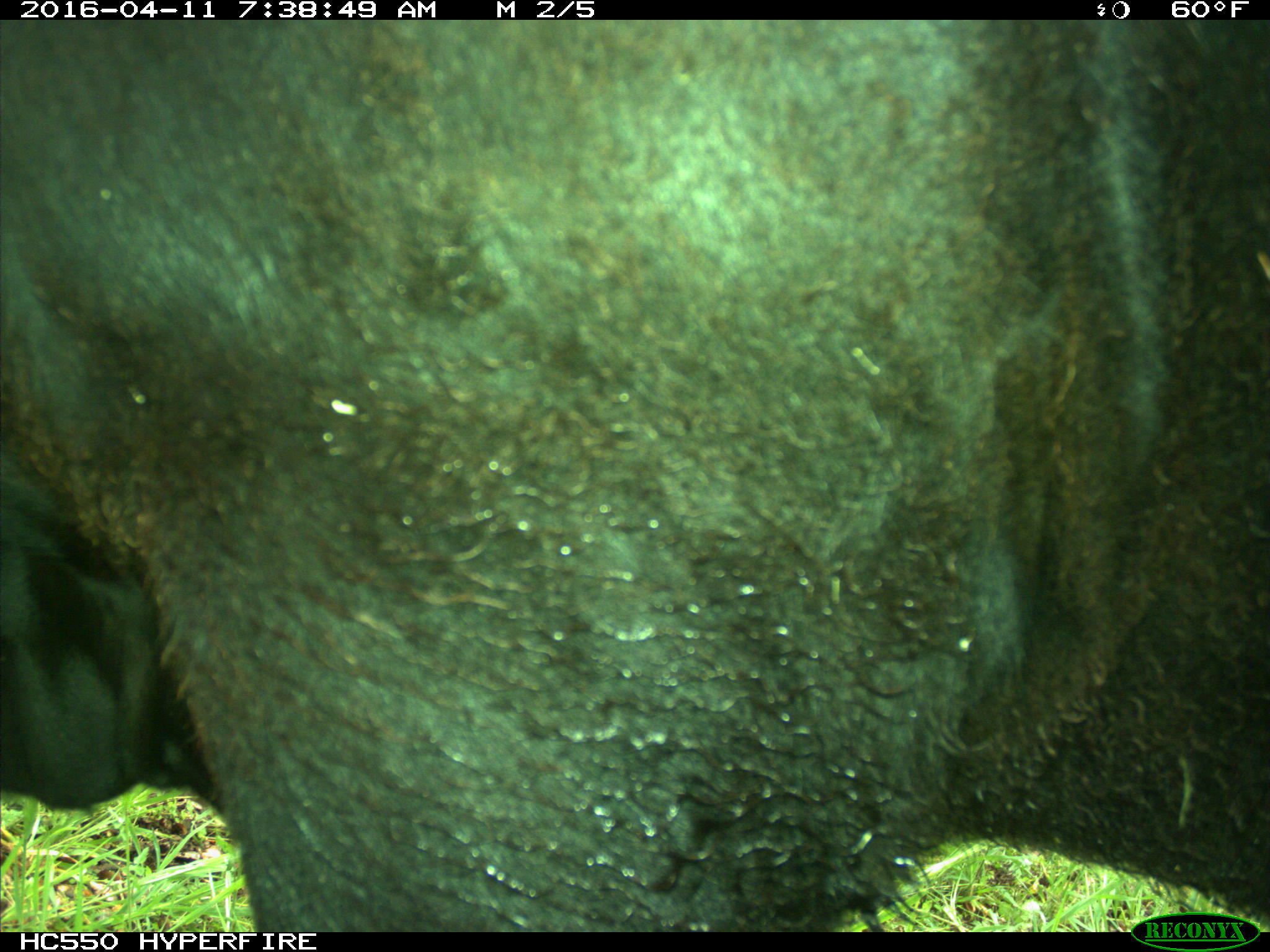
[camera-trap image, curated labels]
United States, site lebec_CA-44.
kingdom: Animalia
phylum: Chordata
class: Mammalia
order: Artiodactyla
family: Bovidae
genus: Bos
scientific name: Bos taurus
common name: domestic cow